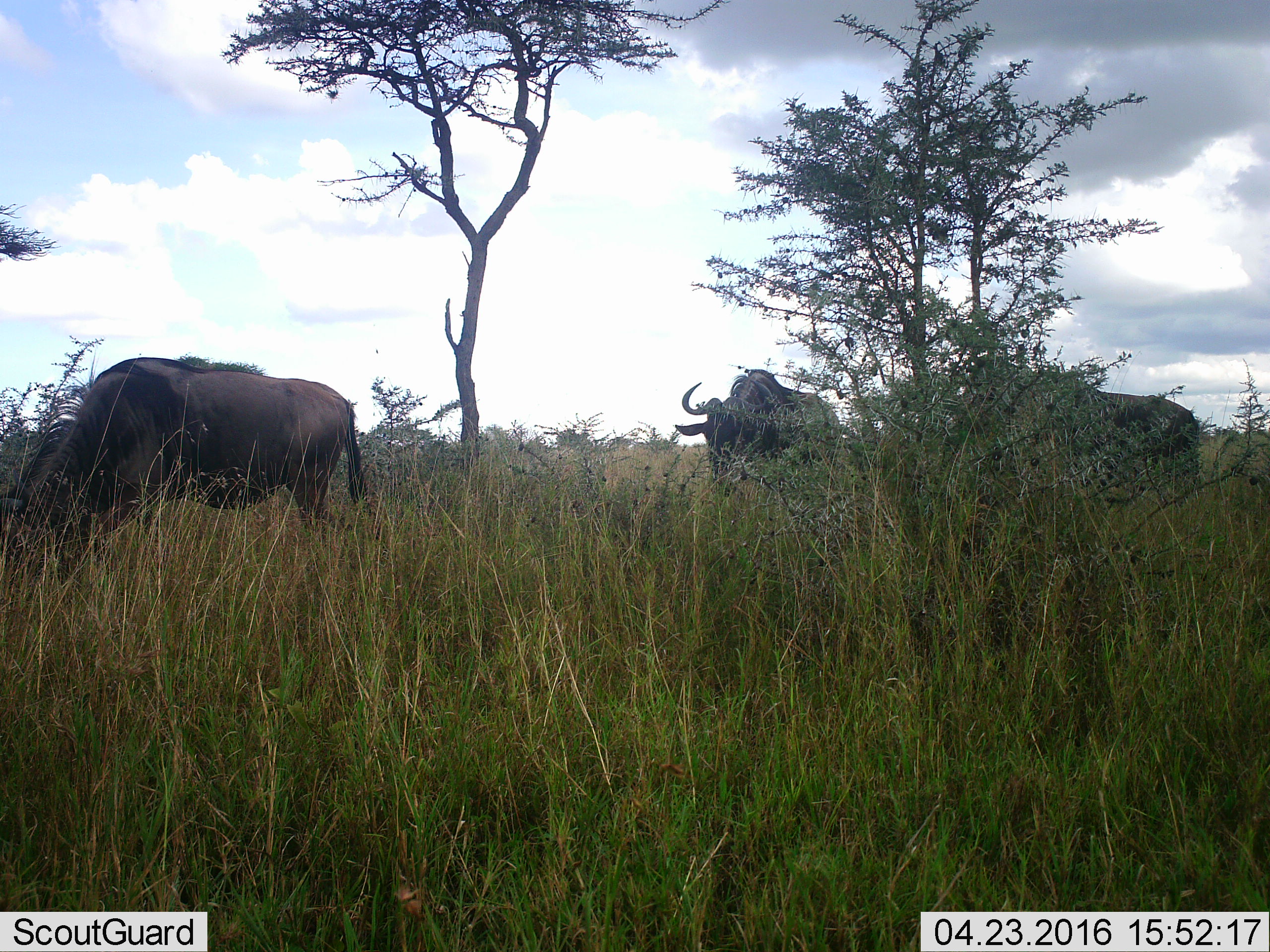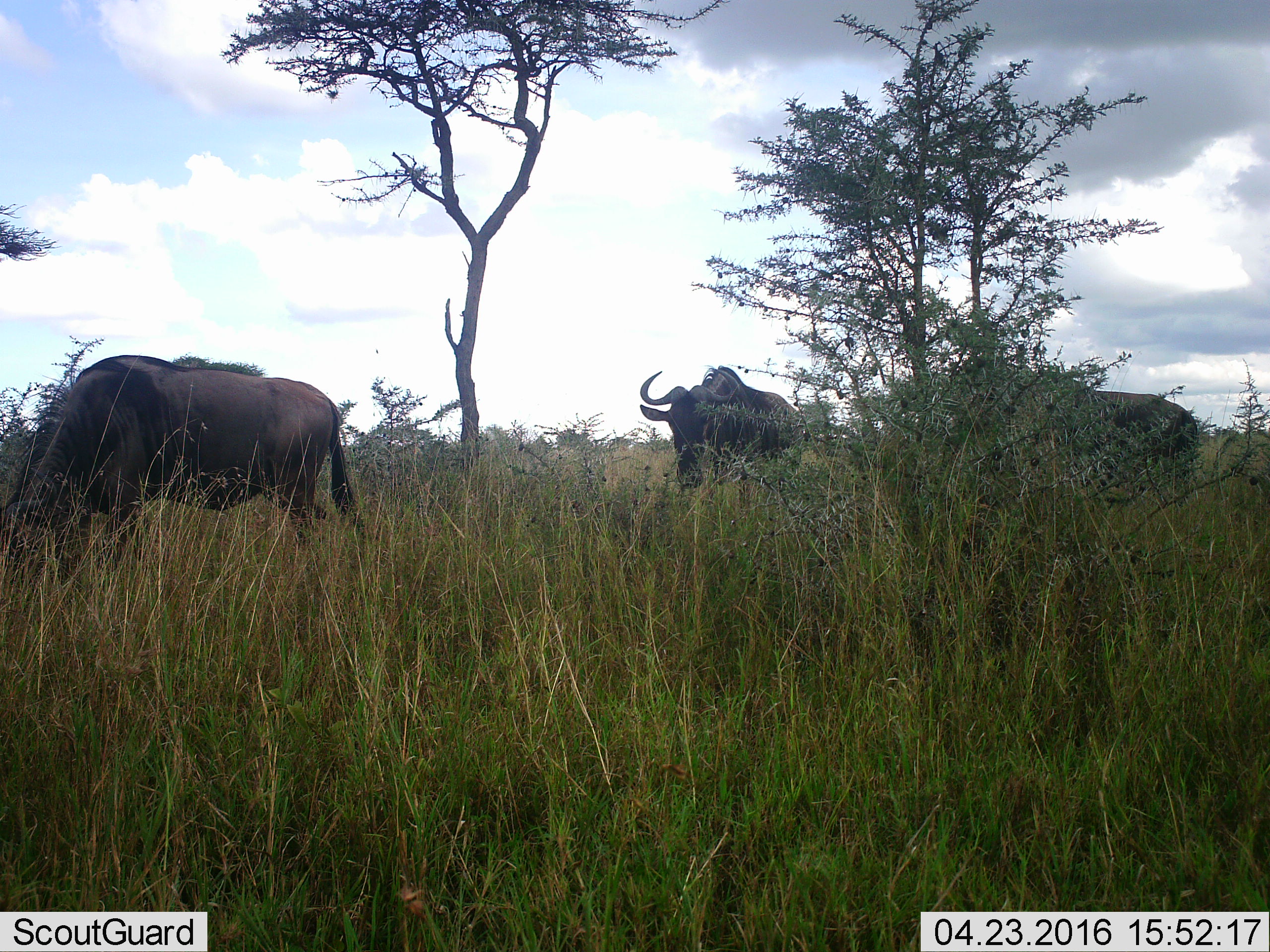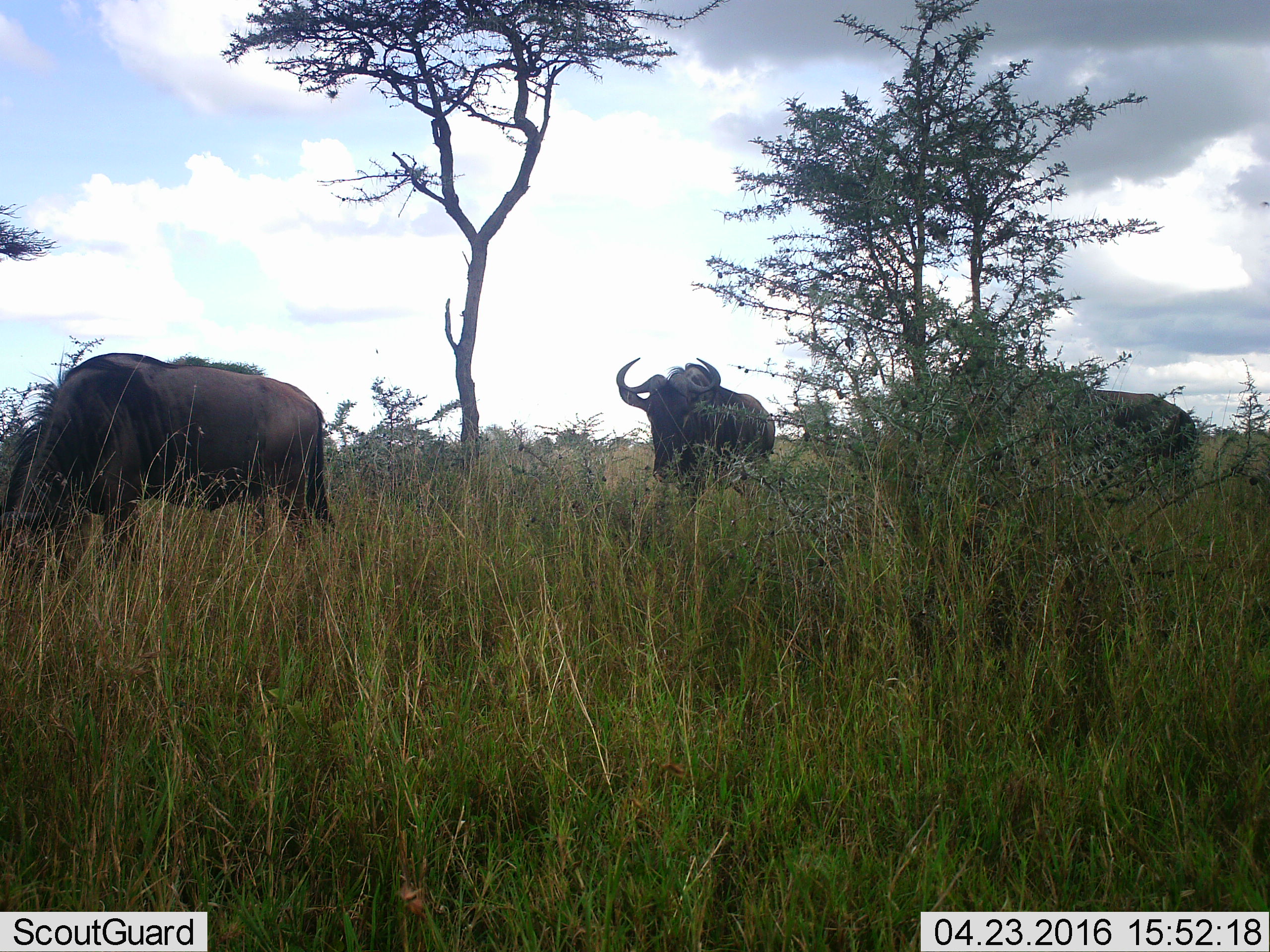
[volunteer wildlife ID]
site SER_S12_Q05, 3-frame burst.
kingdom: Animalia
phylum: Chordata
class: Mammalia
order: Artiodactyla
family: Bovidae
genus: Connochaetes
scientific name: Connochaetes taurinus taurinus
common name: blue wildebeest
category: wildebeestblue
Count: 3.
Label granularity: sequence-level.